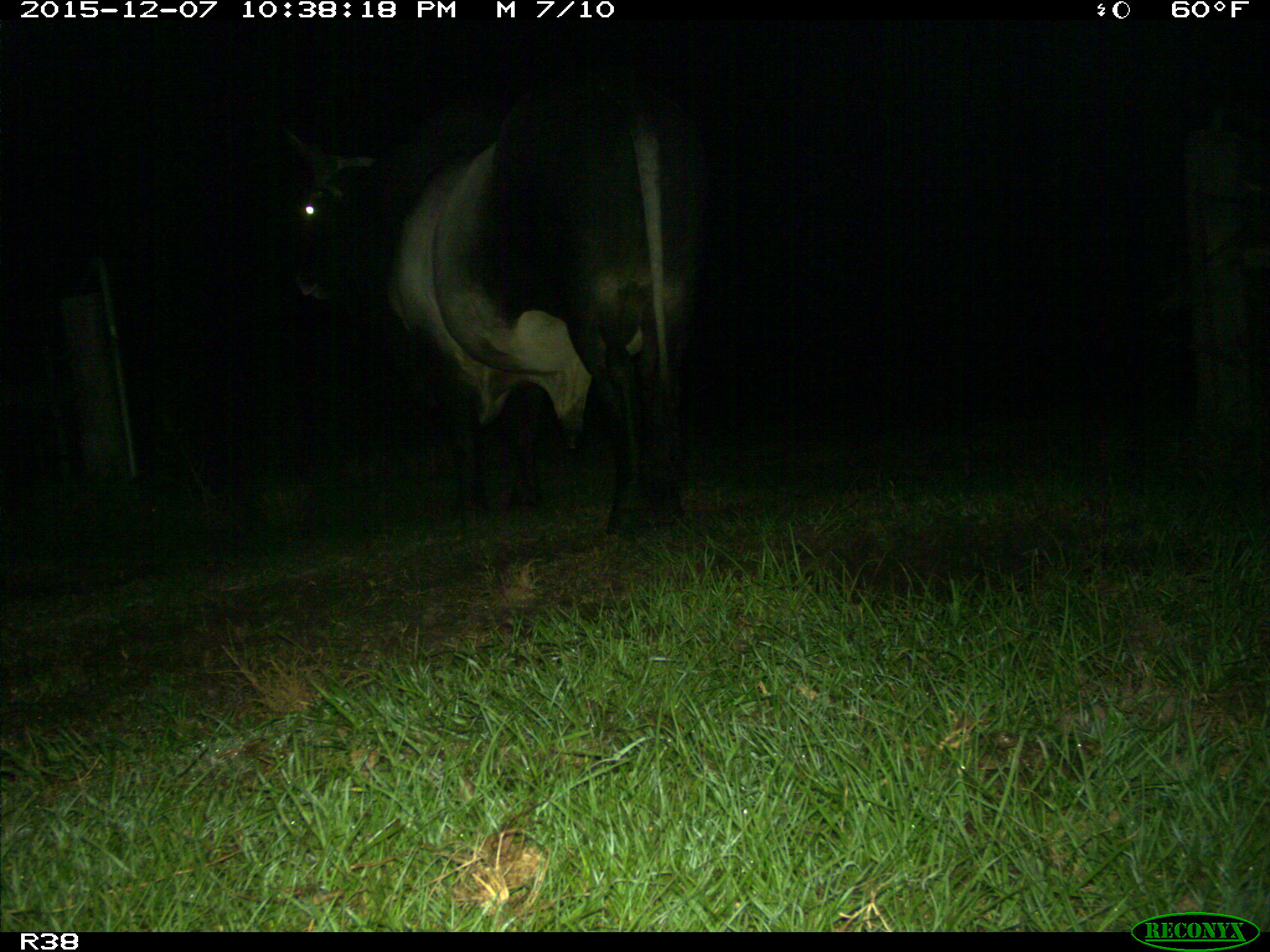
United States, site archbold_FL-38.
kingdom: Animalia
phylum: Chordata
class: Mammalia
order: Artiodactyla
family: Bovidae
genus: Bos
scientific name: Bos taurus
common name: domestic cow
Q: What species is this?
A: Bos taurus (domestic cow).